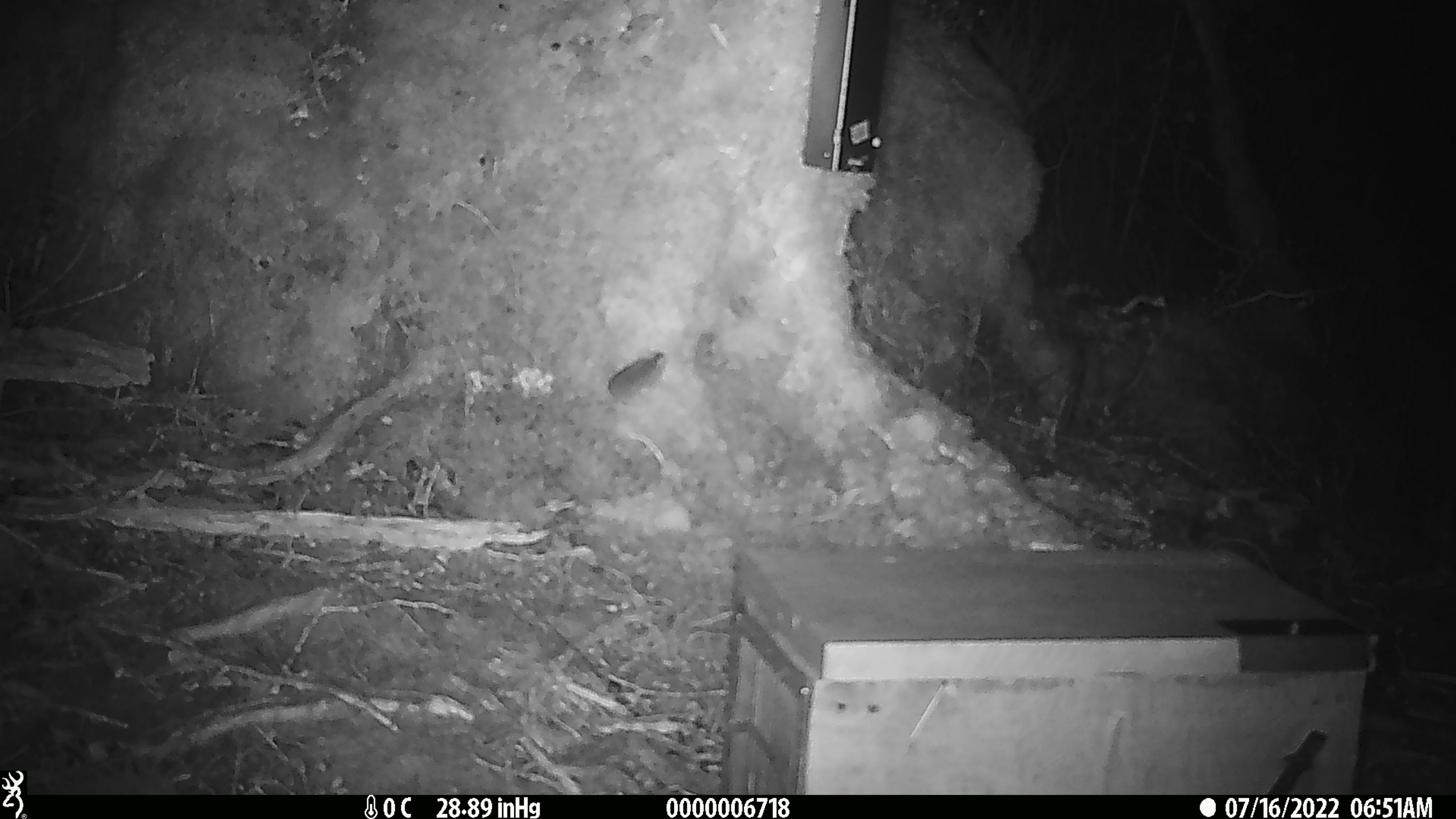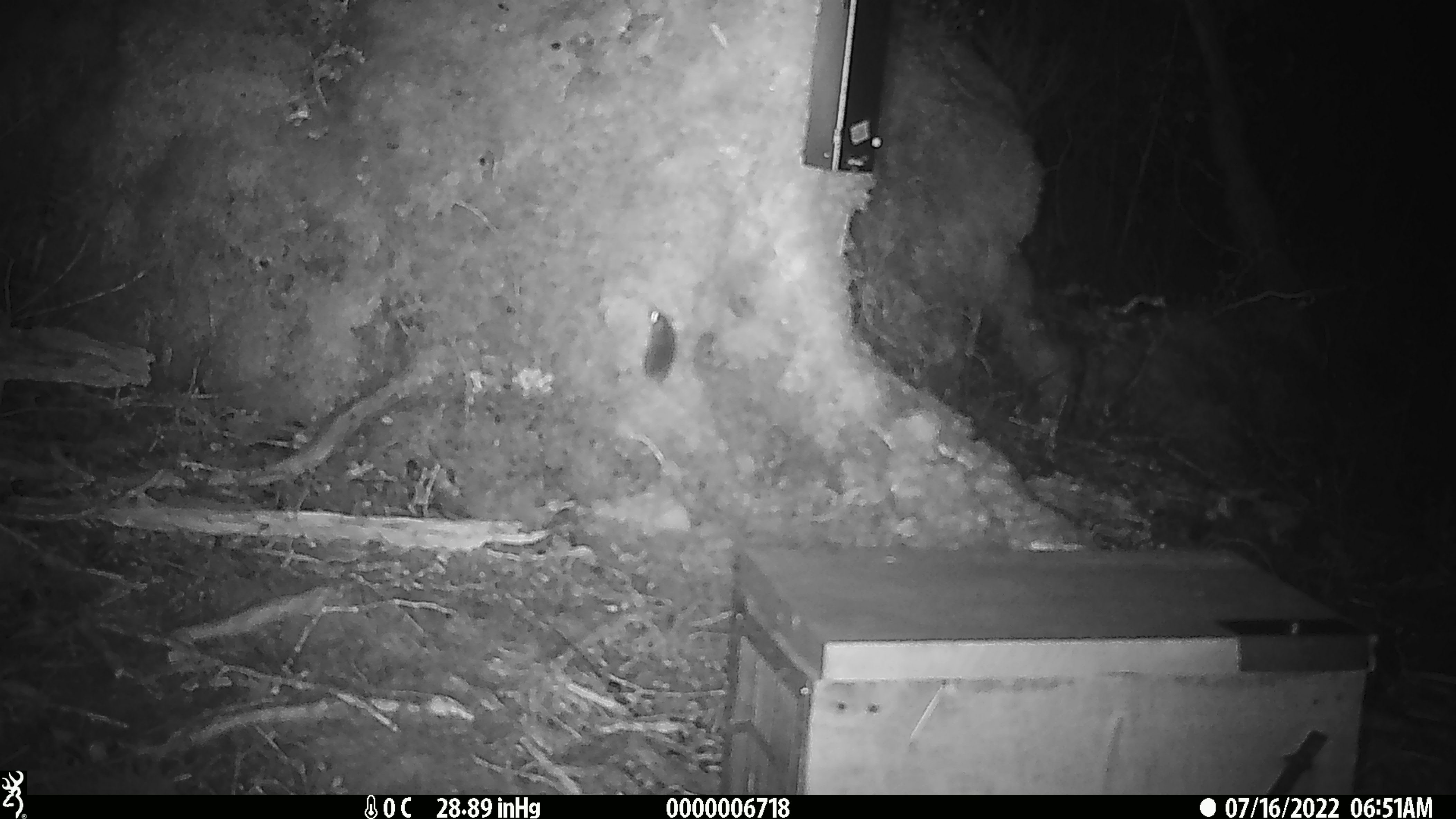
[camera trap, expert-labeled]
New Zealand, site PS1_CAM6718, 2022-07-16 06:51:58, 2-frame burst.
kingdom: Animalia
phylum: Chordata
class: Mammalia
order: Rodentia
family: Muridae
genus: Mus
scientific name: Mus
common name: mouse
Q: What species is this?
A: Mouse (Mus).